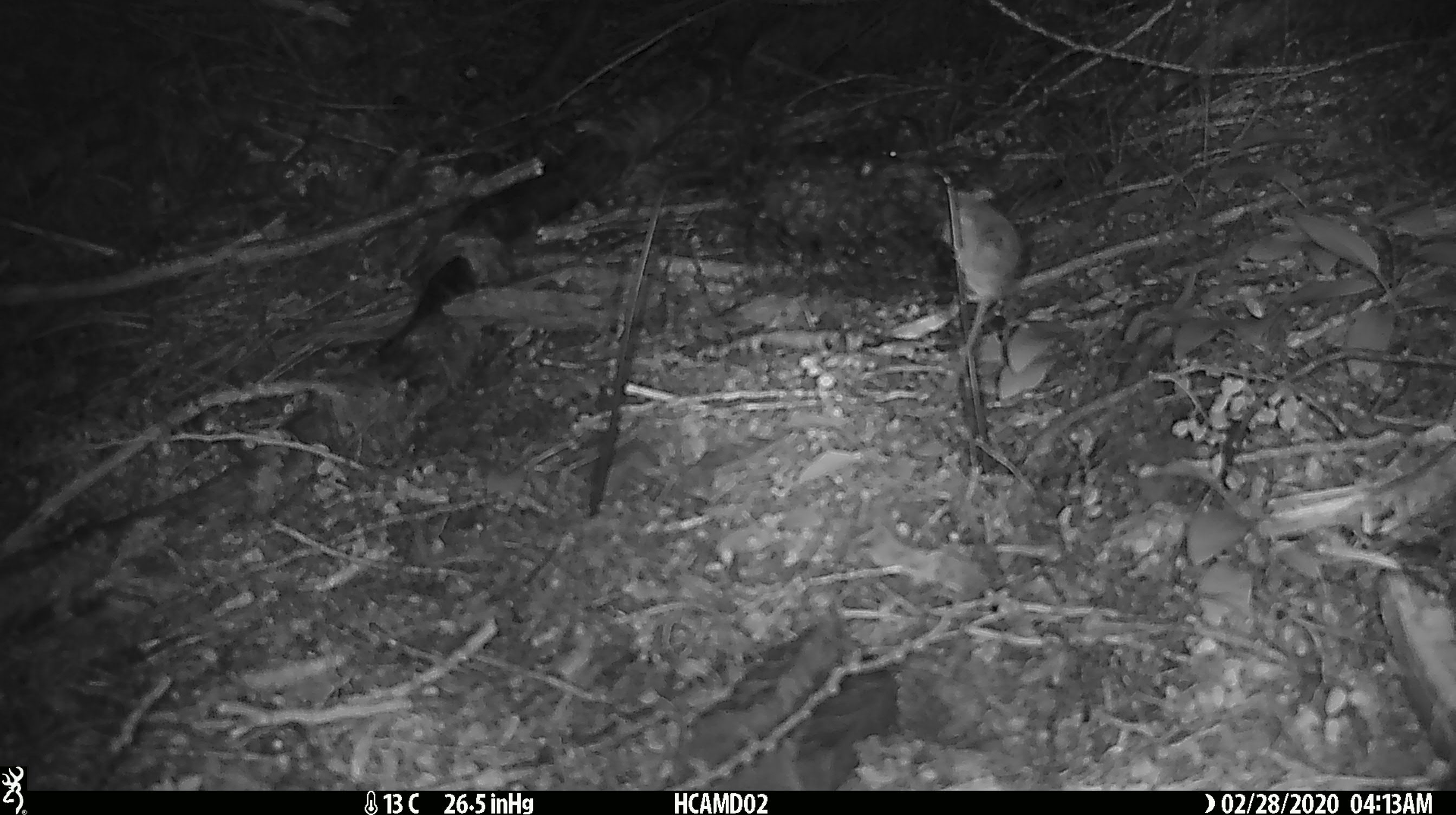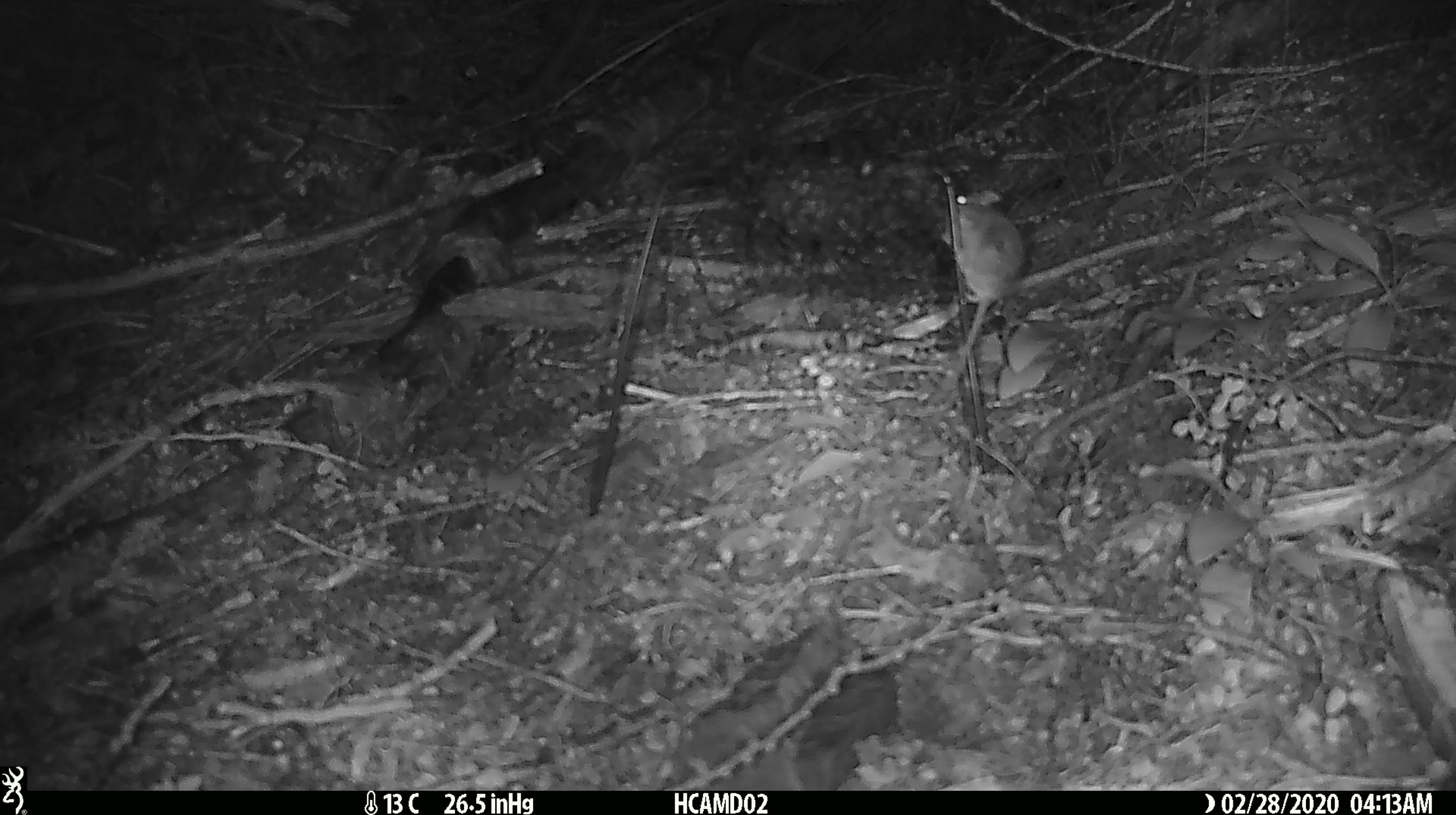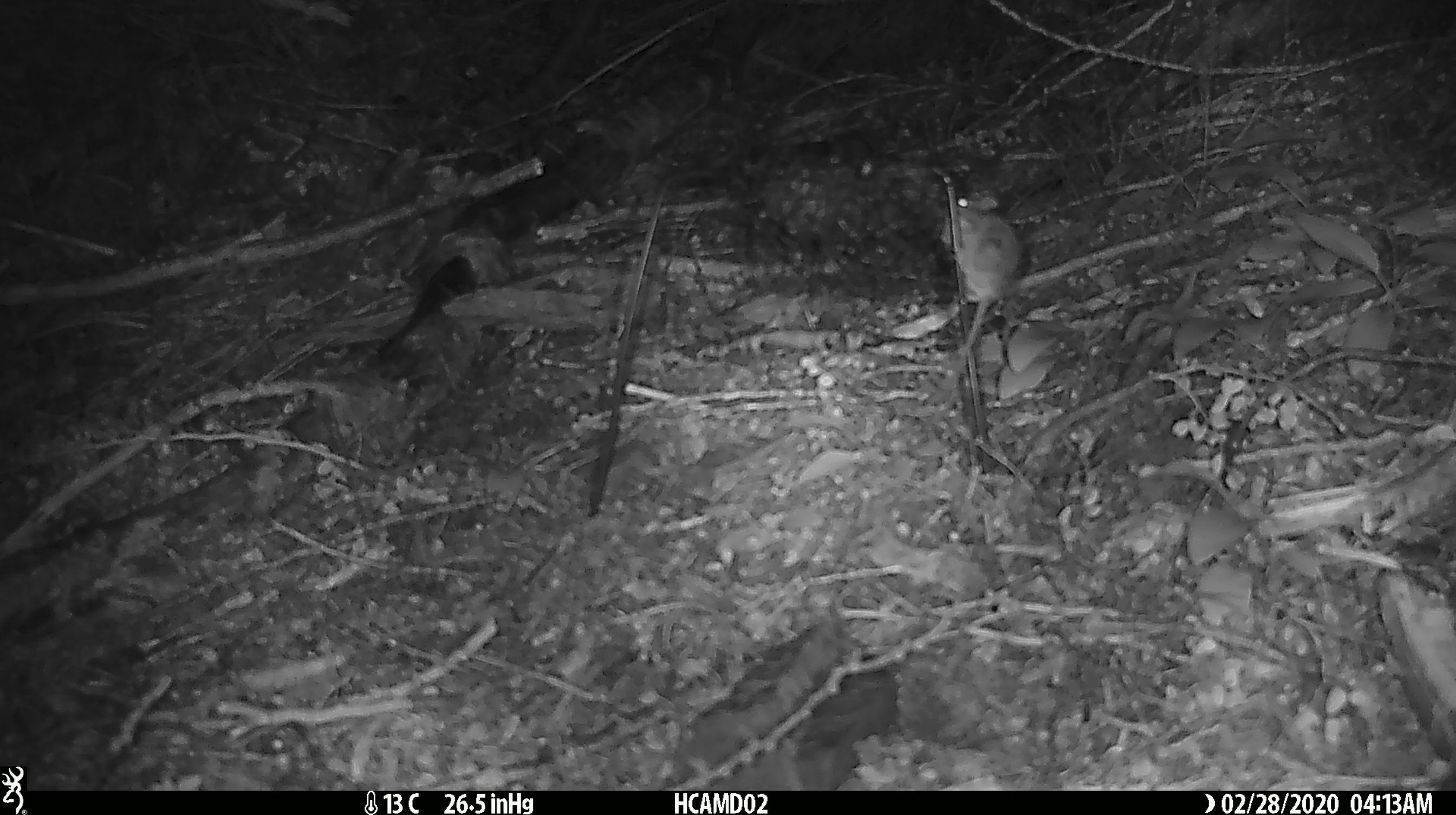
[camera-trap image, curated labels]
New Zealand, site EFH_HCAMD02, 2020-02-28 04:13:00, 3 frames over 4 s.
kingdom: Animalia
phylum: Chordata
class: Mammalia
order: Rodentia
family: Muridae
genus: Mus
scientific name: Mus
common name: mouse